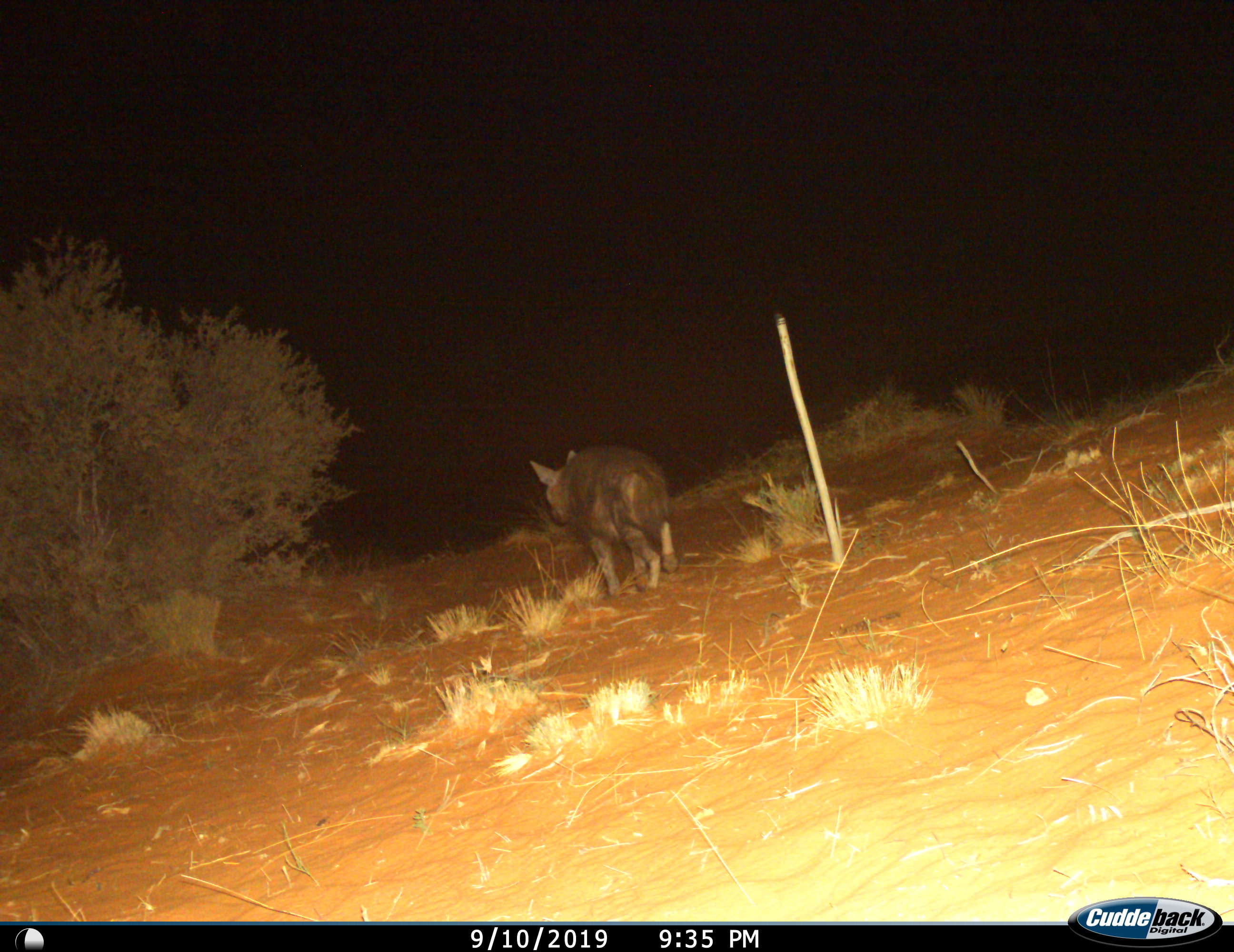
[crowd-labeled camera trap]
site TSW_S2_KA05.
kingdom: Animalia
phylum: Chordata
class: Mammalia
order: Carnivora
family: Hyaenidae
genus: Parahyaena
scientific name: Parahyaena brunnea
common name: brown hyena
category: hyenabrown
Hyenabrown (brown hyena) (Parahyaena brunnea), count 1. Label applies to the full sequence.